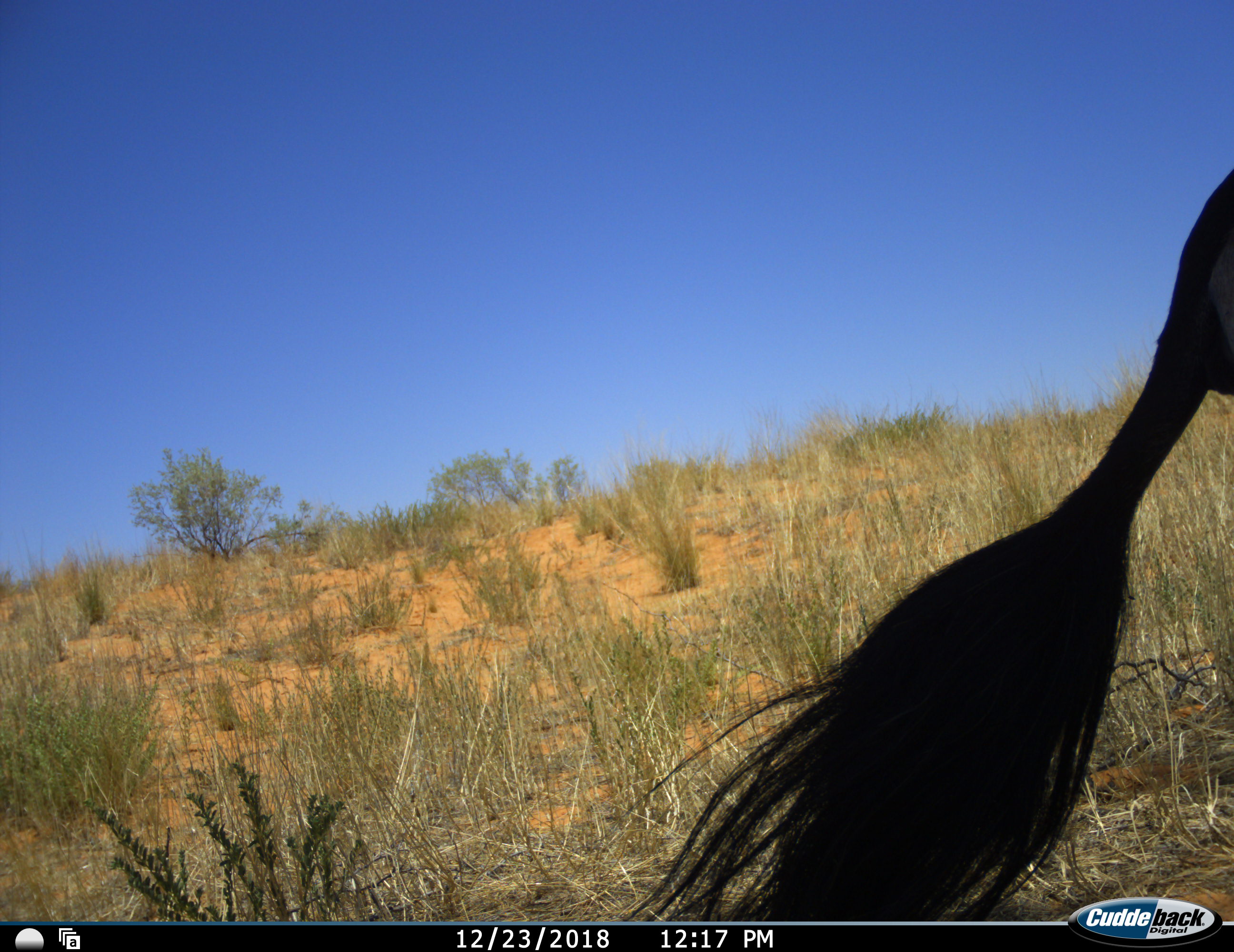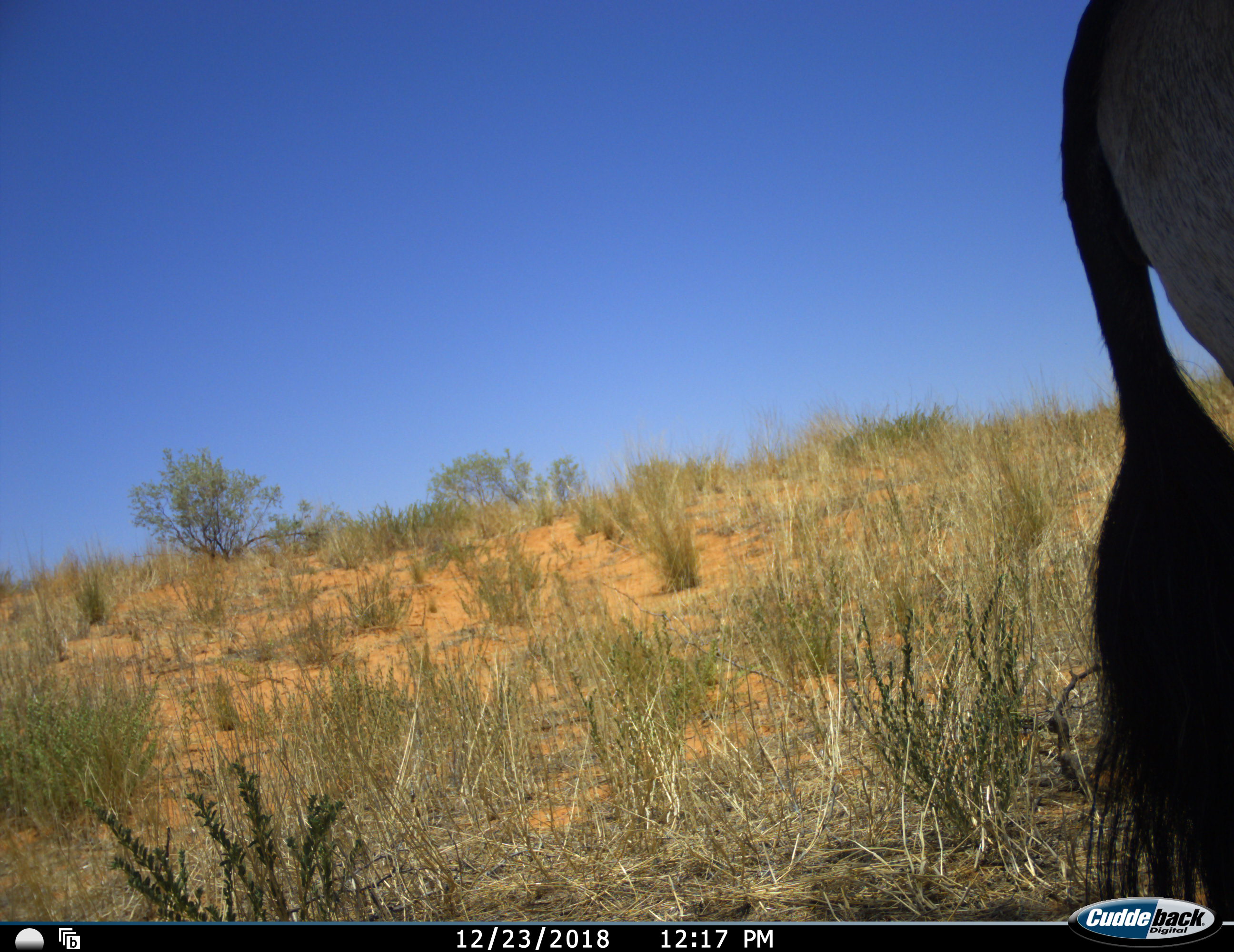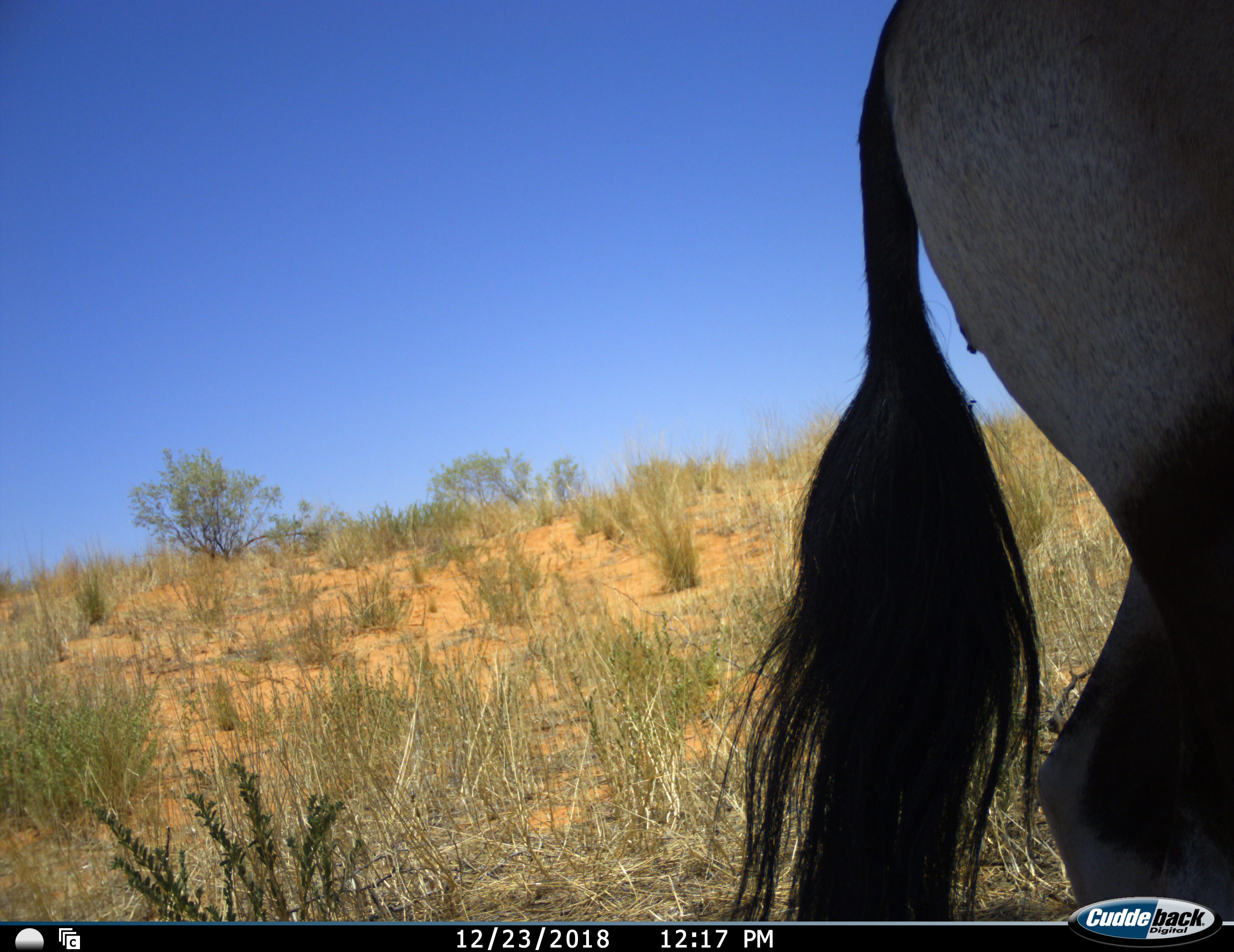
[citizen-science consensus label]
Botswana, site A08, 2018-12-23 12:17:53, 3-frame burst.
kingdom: Animalia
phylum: Chordata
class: Mammalia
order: Artiodactyla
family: Bovidae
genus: Oryx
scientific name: Oryx gazella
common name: gemsbok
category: gemsbokoryx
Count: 1.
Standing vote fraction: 70%.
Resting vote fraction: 0%.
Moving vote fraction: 30%.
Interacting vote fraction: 0%.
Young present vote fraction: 0%.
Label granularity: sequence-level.